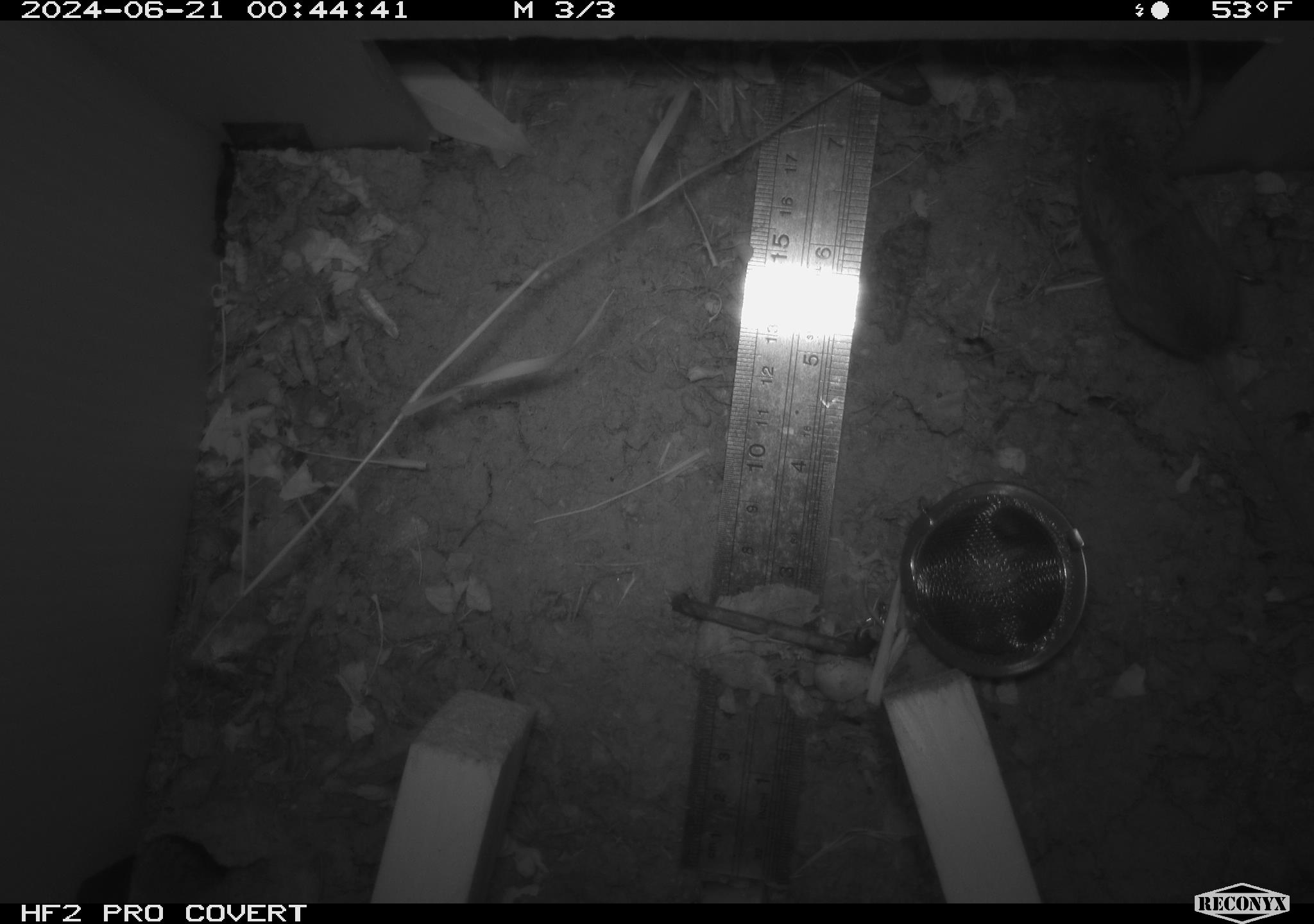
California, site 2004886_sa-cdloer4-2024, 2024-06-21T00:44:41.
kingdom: Animalia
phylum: Chordata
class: Mammalia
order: Rodentia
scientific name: Rodentia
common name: rodent